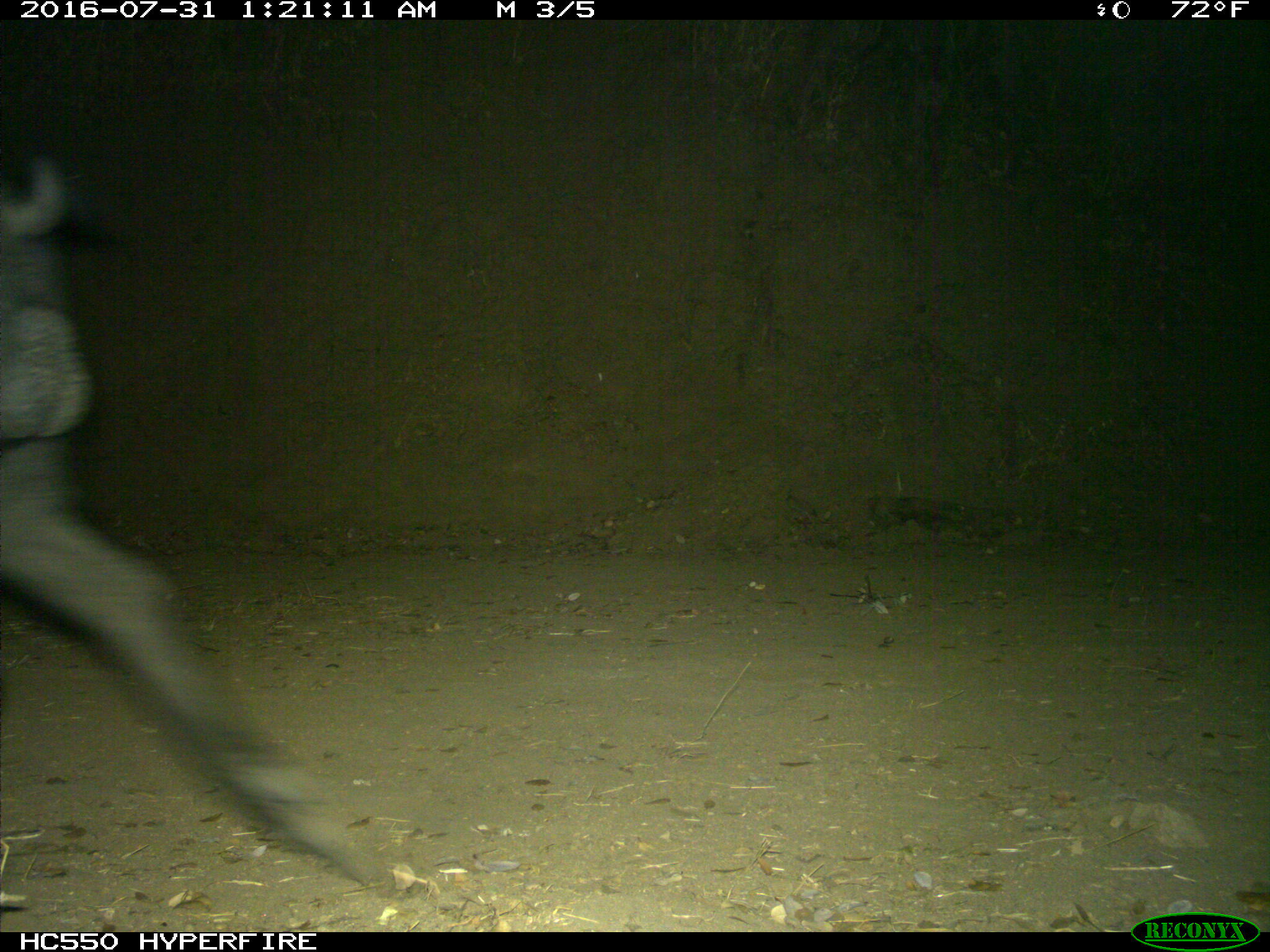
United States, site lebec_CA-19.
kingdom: Animalia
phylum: Chordata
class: Mammalia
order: Artiodactyla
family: Suidae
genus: Sus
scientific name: Sus scrofa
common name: wild boar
Sus scrofa (wild boar).